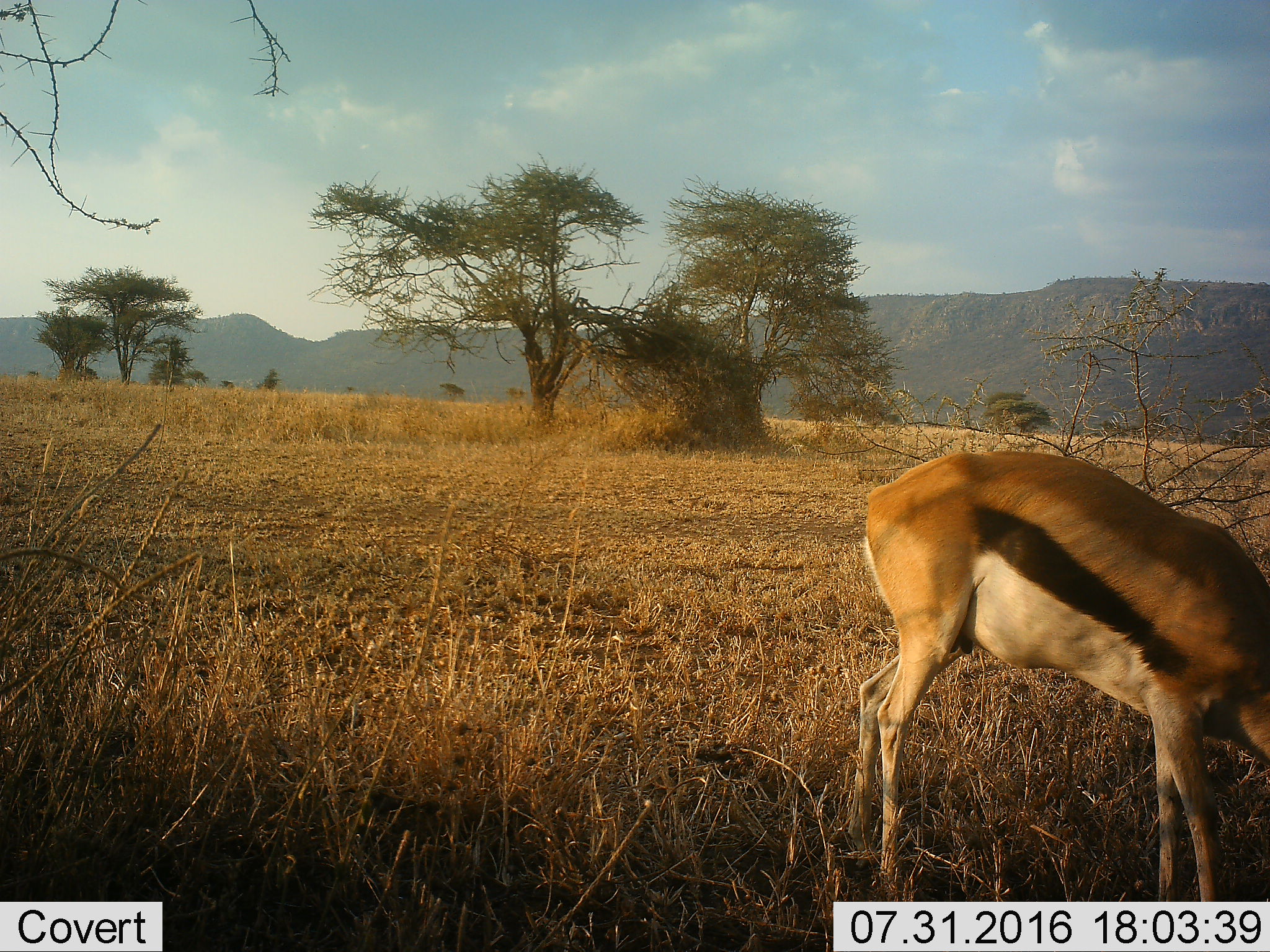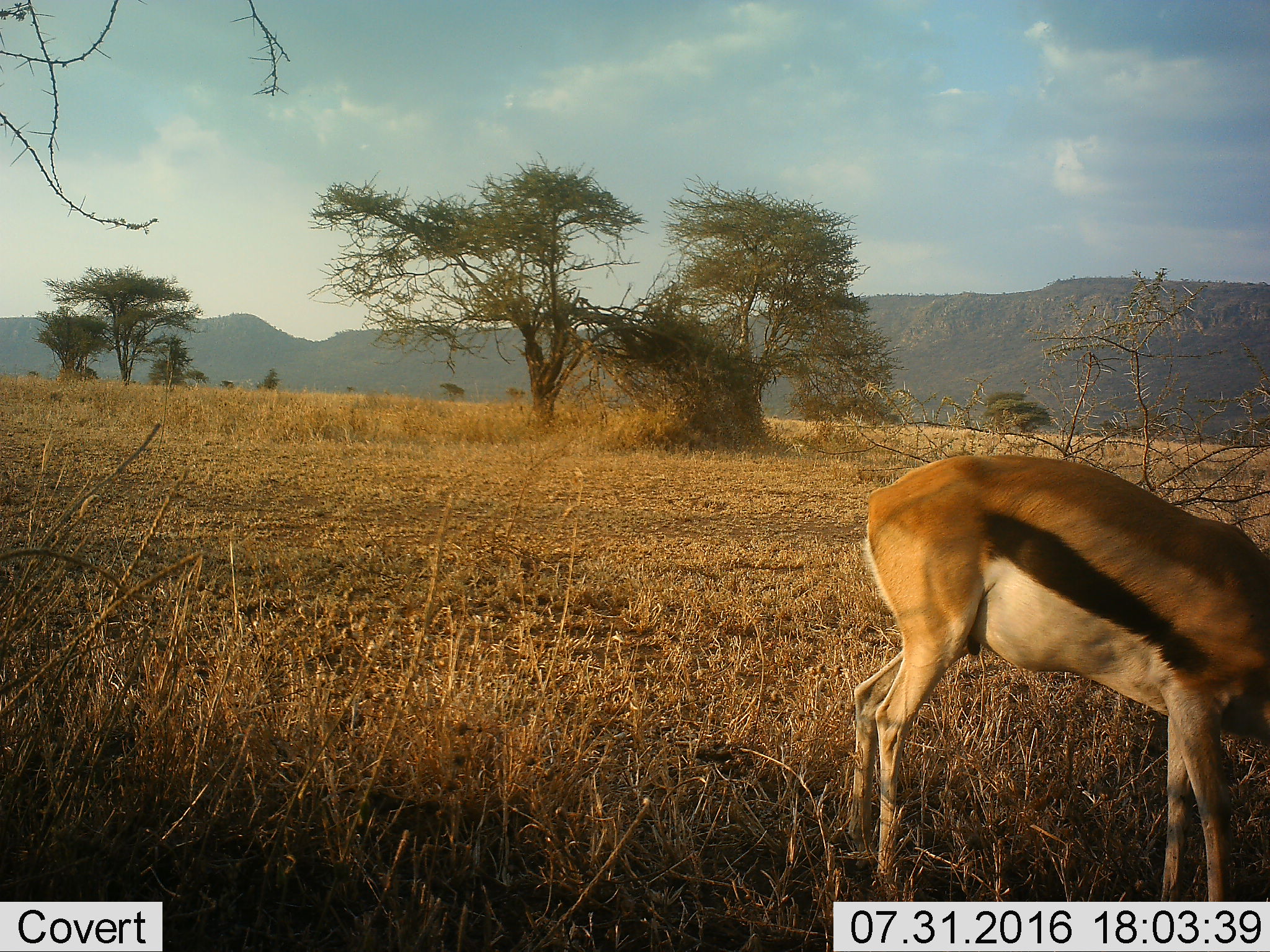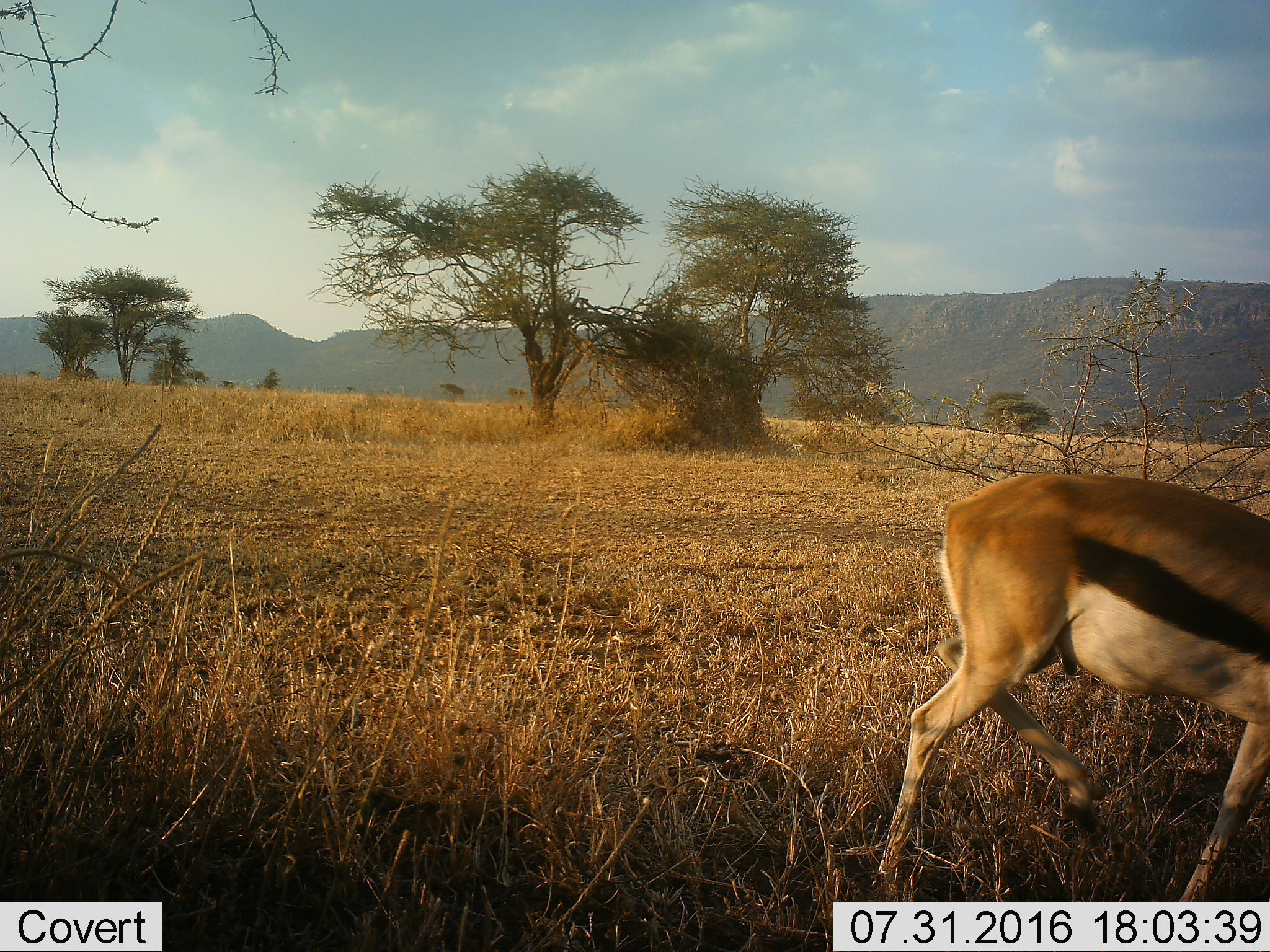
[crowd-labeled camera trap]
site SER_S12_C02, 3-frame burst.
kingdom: Animalia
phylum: Chordata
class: Mammalia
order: Artiodactyla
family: Bovidae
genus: Eudorcas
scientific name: Eudorcas thomsonii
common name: thomson's gazelle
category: gazellethomsons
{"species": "gazellethomsons (thomson's gazelle) (Eudorcas thomsonii)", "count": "1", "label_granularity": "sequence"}